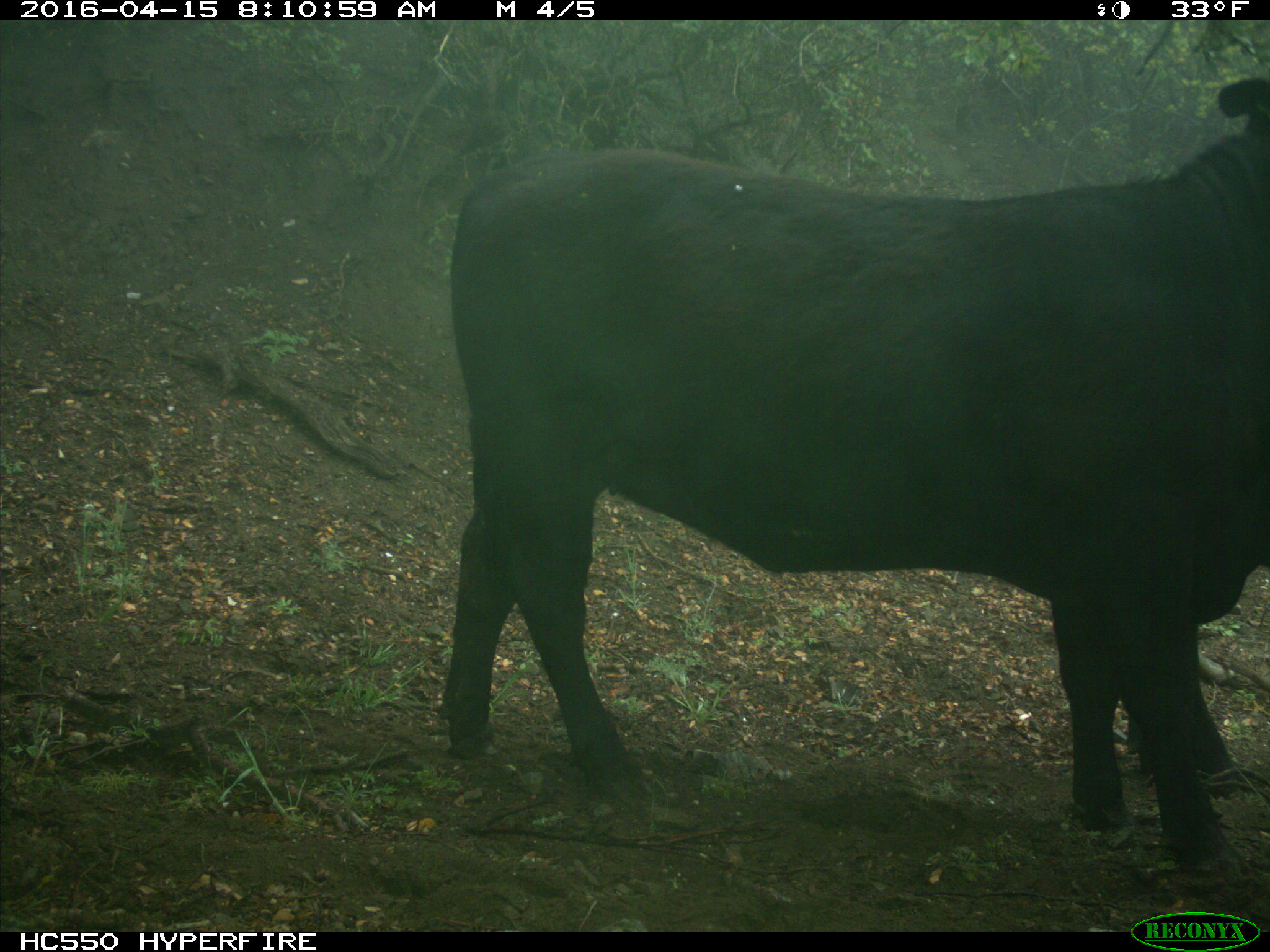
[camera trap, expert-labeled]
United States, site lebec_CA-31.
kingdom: Animalia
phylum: Chordata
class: Mammalia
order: Artiodactyla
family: Bovidae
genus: Bos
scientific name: Bos taurus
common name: domestic cow